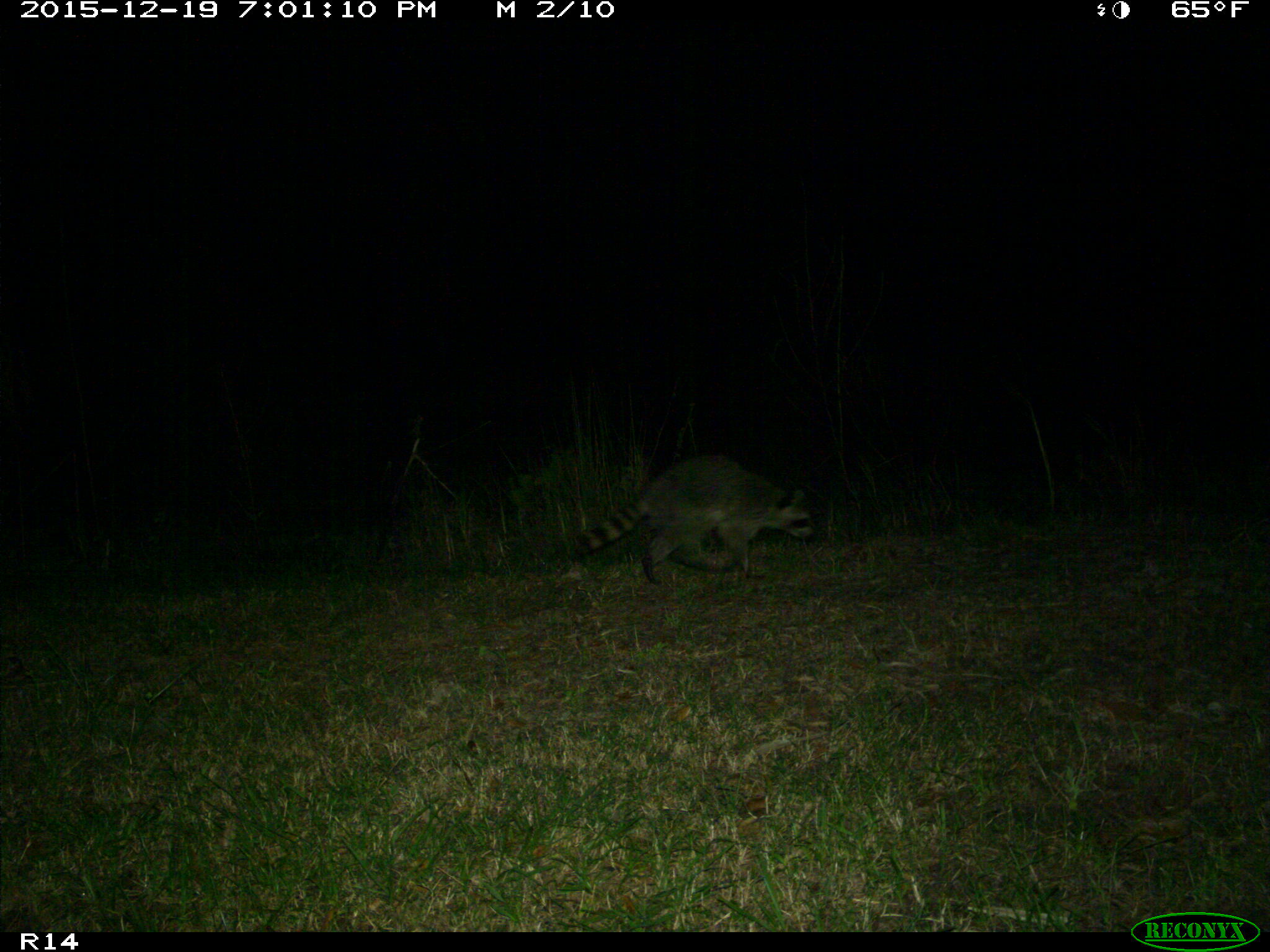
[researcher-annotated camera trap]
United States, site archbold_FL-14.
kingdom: Animalia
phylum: Chordata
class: Mammalia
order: Carnivora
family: Procyonidae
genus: Procyon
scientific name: Procyon lotor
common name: common raccoon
Procyon lotor (common raccoon).